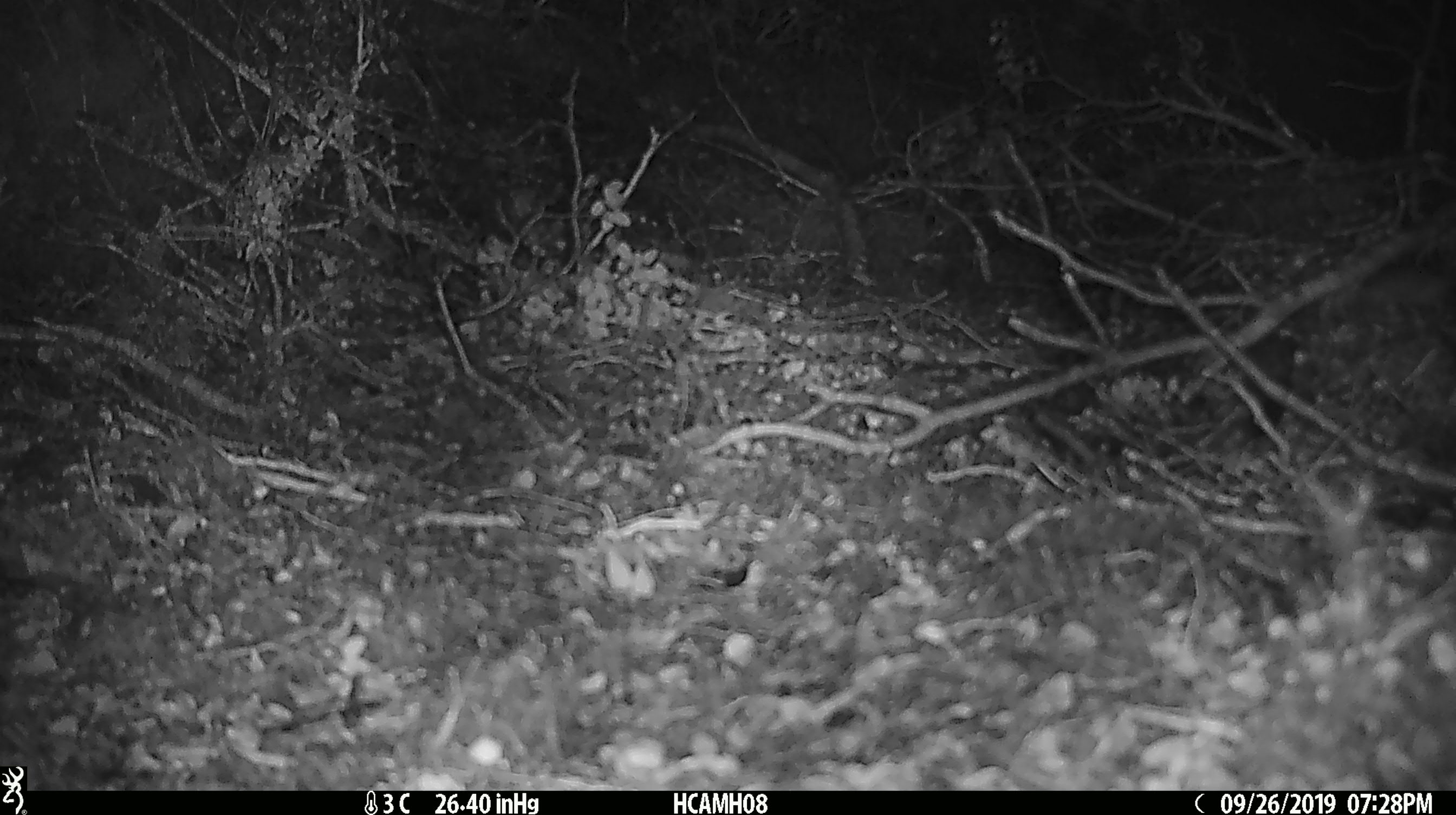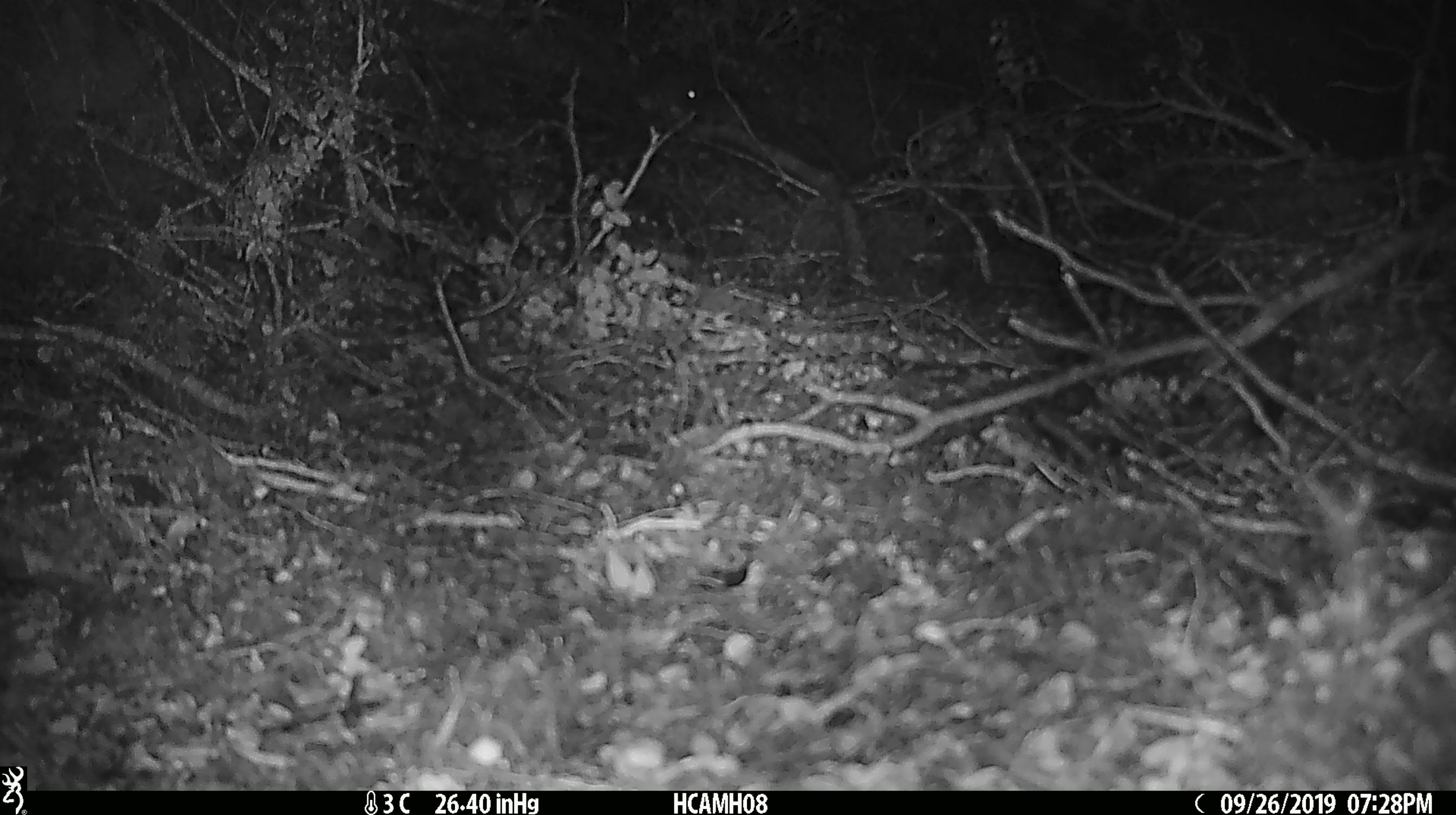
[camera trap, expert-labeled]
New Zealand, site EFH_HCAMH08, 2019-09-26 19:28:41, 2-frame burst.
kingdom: Animalia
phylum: Chordata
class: Mammalia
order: Rodentia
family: Muridae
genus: Mus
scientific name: Mus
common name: mouse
Mouse (Mus).